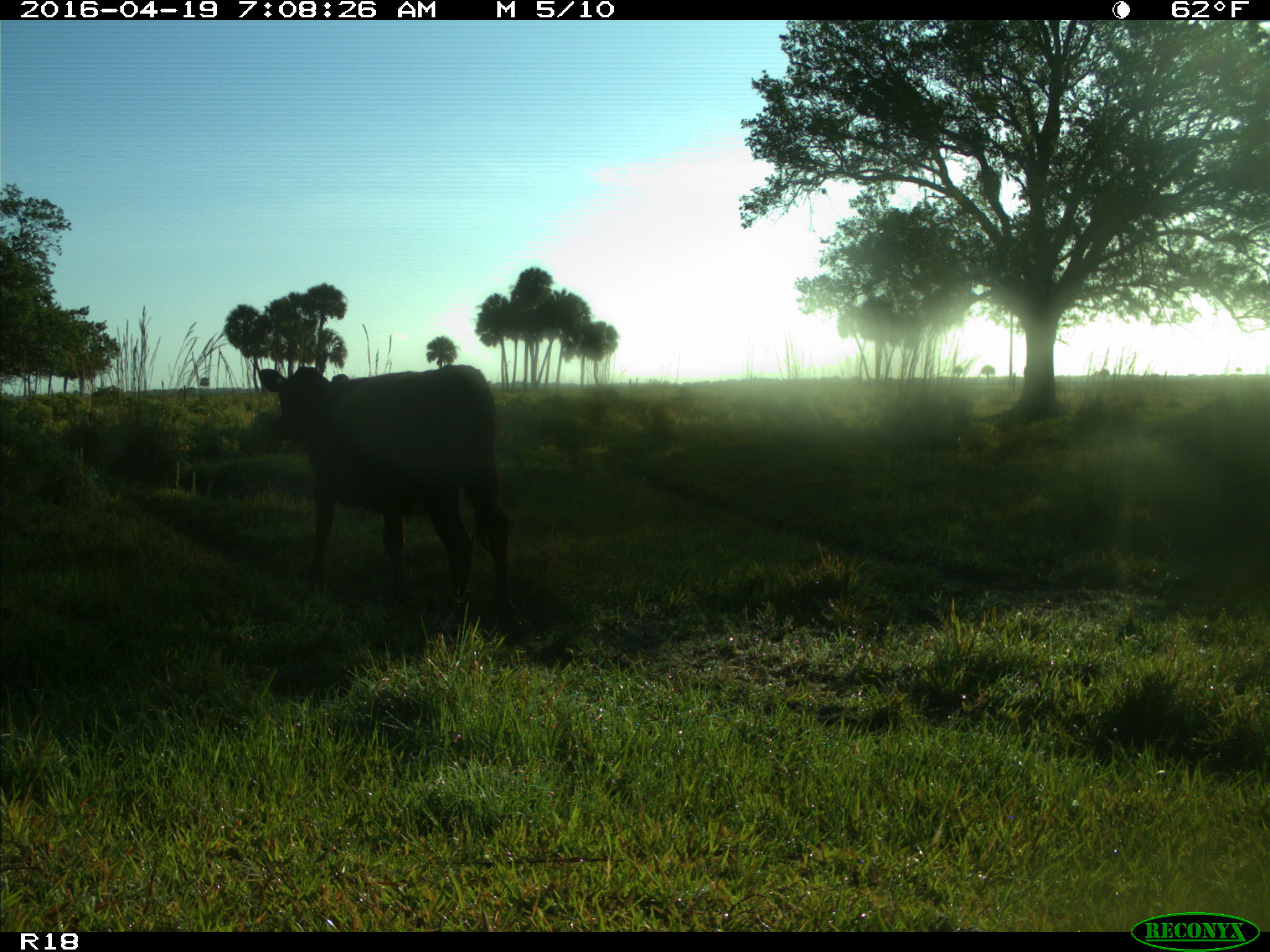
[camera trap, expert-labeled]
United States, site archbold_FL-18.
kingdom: Animalia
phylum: Chordata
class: Mammalia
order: Artiodactyla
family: Bovidae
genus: Bos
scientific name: Bos taurus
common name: domestic cow